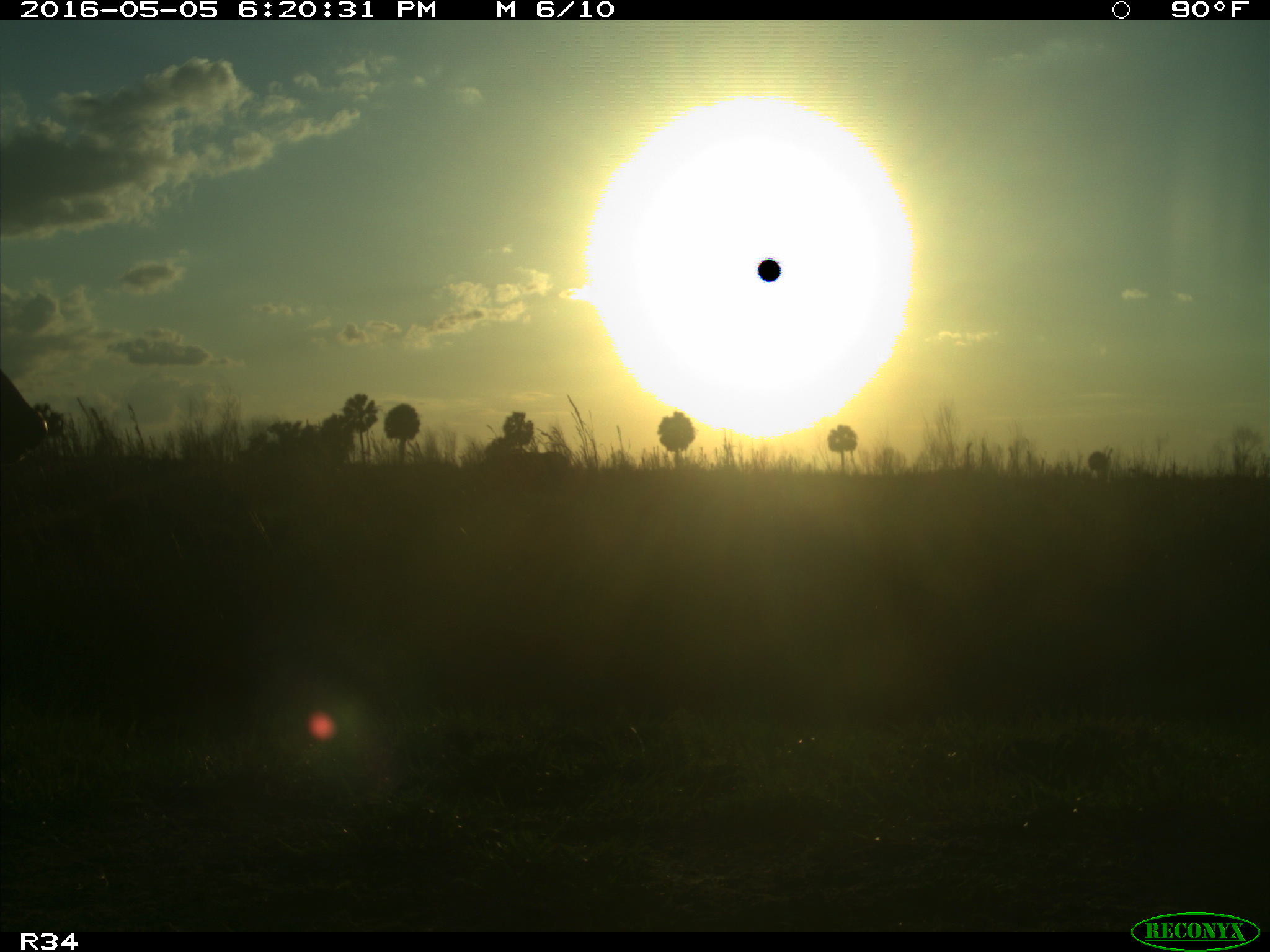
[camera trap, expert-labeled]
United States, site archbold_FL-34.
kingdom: Animalia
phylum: Chordata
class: Mammalia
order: Artiodactyla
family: Bovidae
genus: Bos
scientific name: Bos taurus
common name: domestic cow